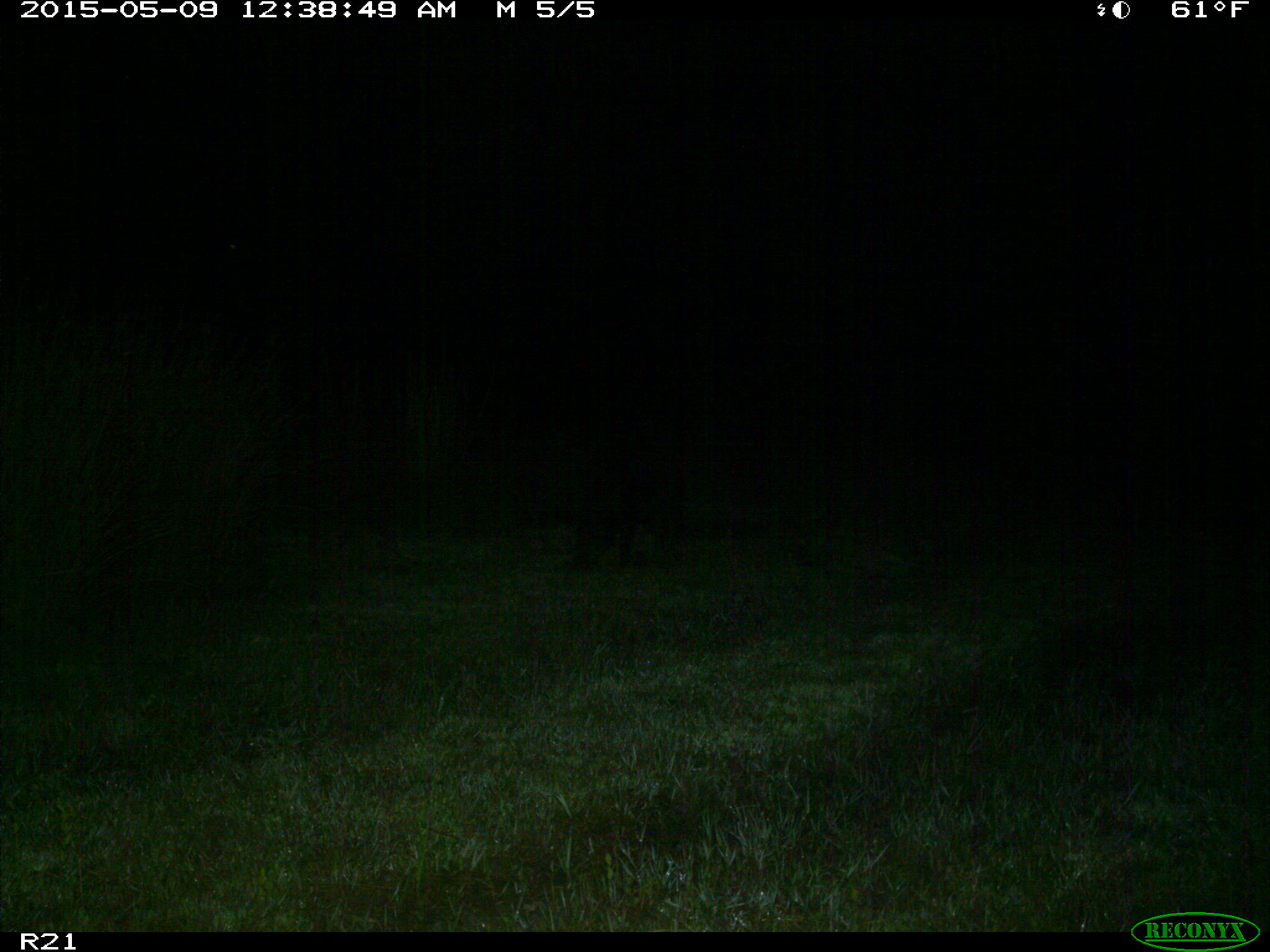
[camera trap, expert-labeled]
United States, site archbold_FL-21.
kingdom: Animalia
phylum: Chordata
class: Mammalia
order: Artiodactyla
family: Suidae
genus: Sus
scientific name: Sus scrofa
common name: wild boar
Sus scrofa (wild boar).